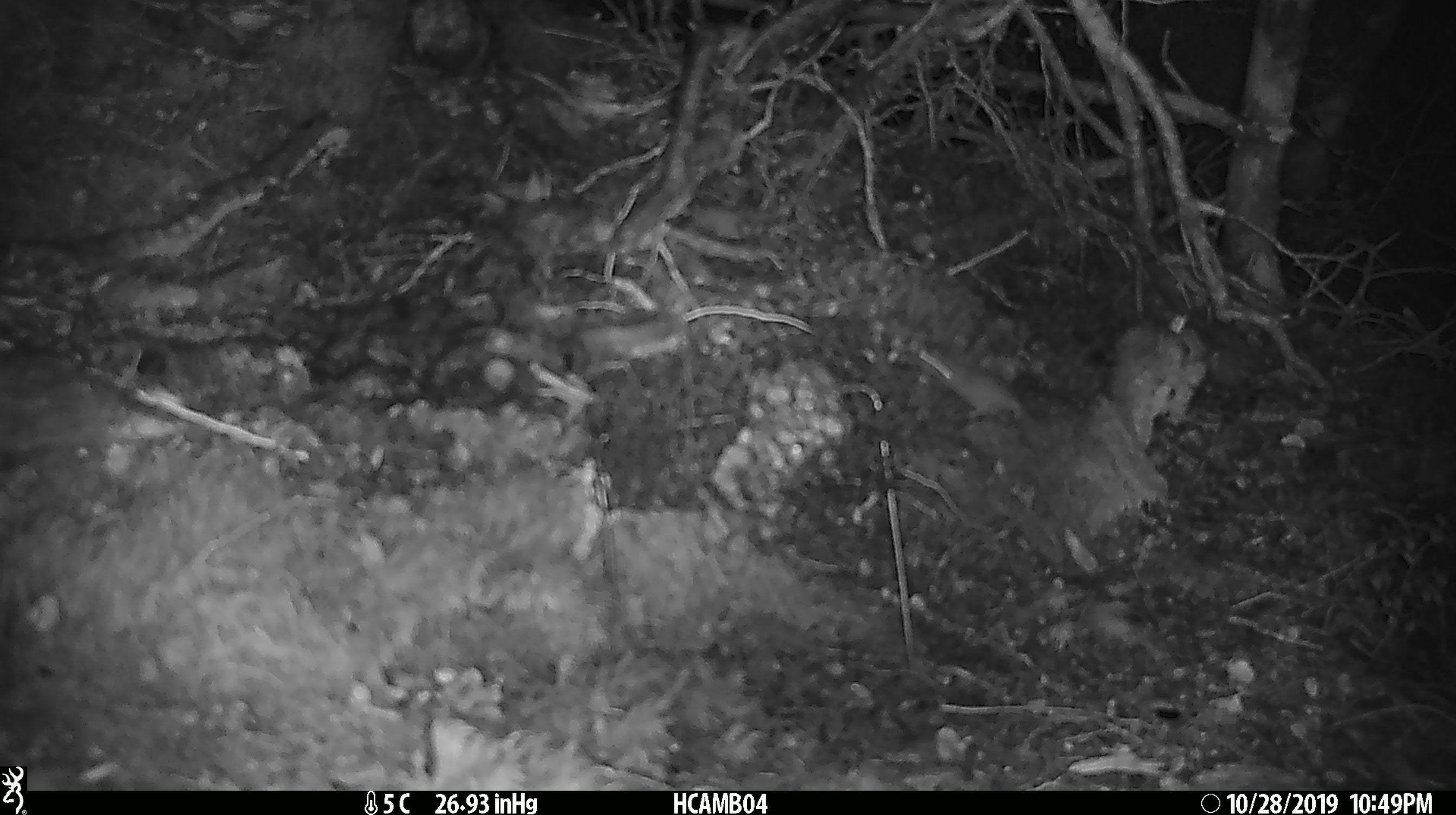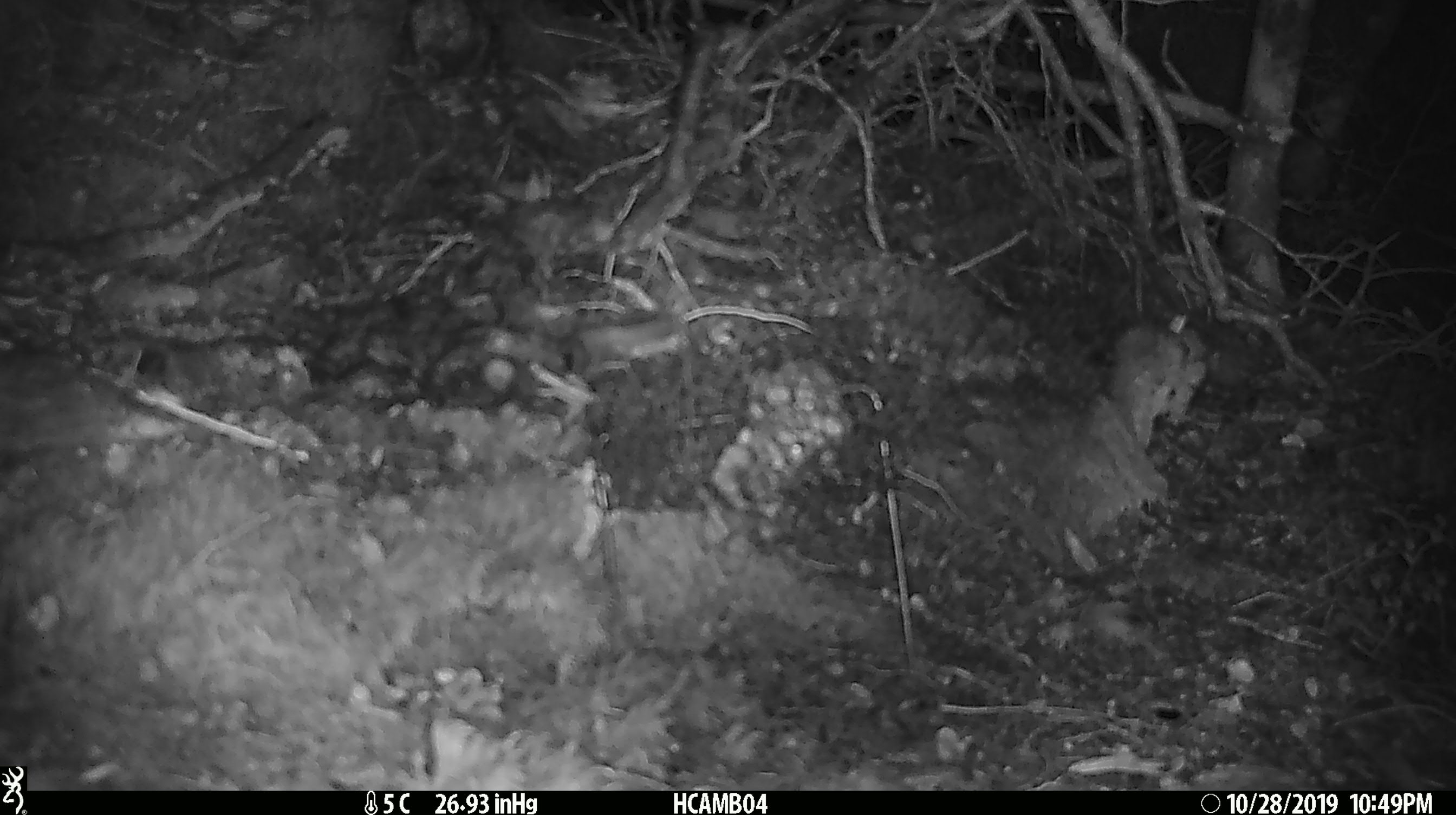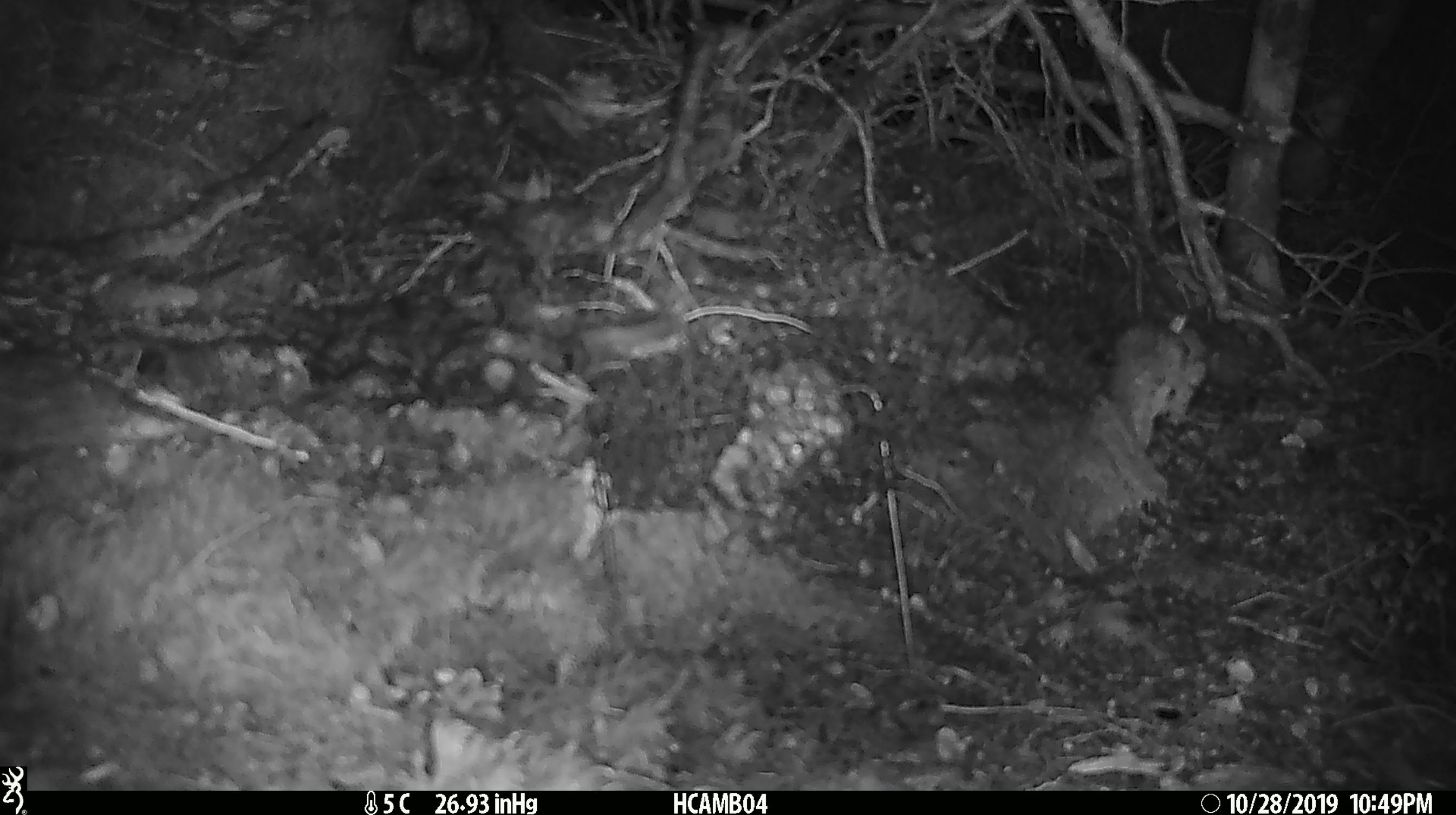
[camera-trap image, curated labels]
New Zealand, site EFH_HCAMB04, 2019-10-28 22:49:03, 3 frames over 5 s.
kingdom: Animalia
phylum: Chordata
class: Mammalia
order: Rodentia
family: Muridae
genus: Mus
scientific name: Mus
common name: mouse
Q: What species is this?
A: Mouse (Mus).